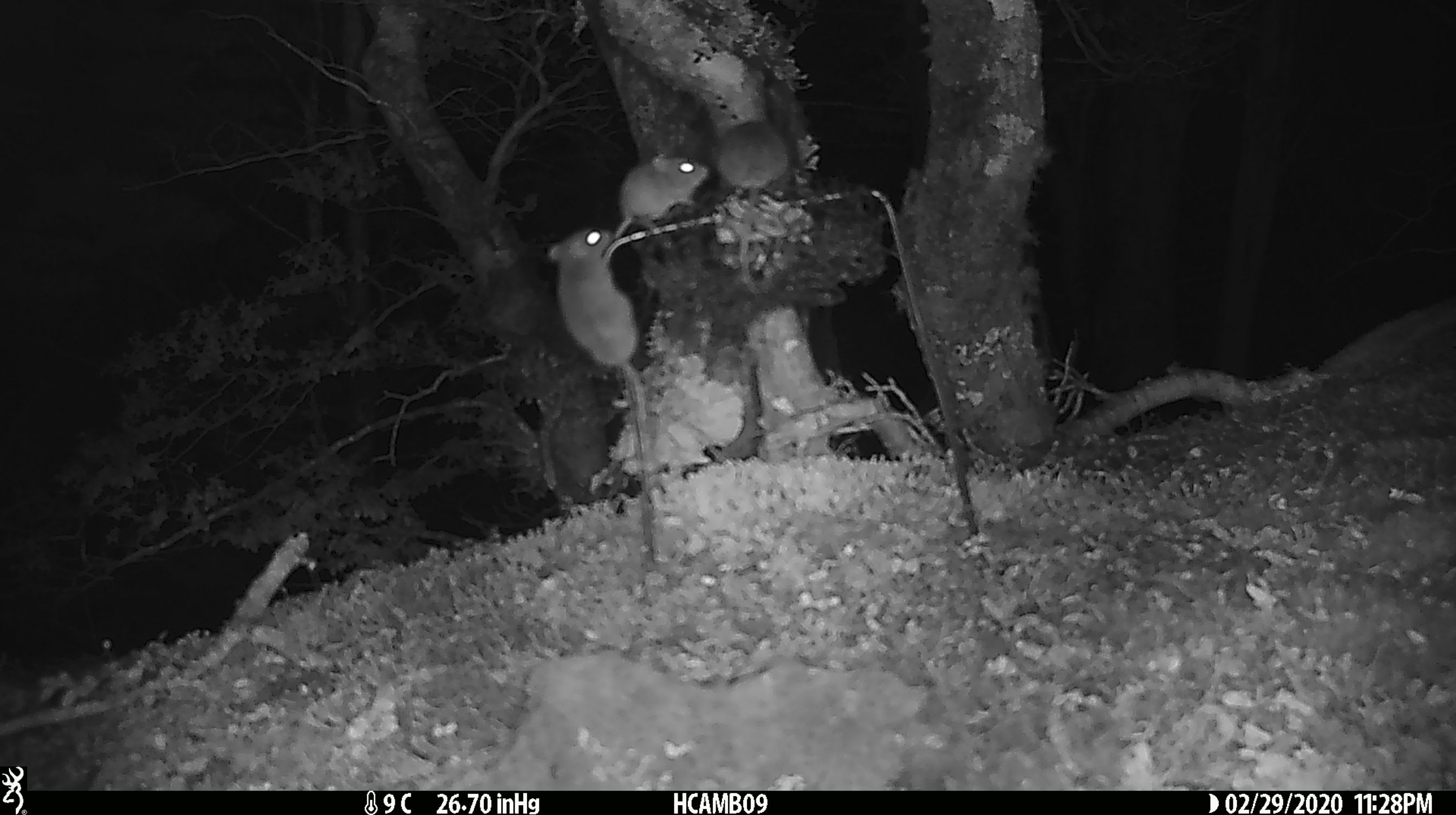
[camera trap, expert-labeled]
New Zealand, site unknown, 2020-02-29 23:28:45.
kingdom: Animalia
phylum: Chordata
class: Mammalia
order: Rodentia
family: Muridae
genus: Mus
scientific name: Mus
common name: mouse